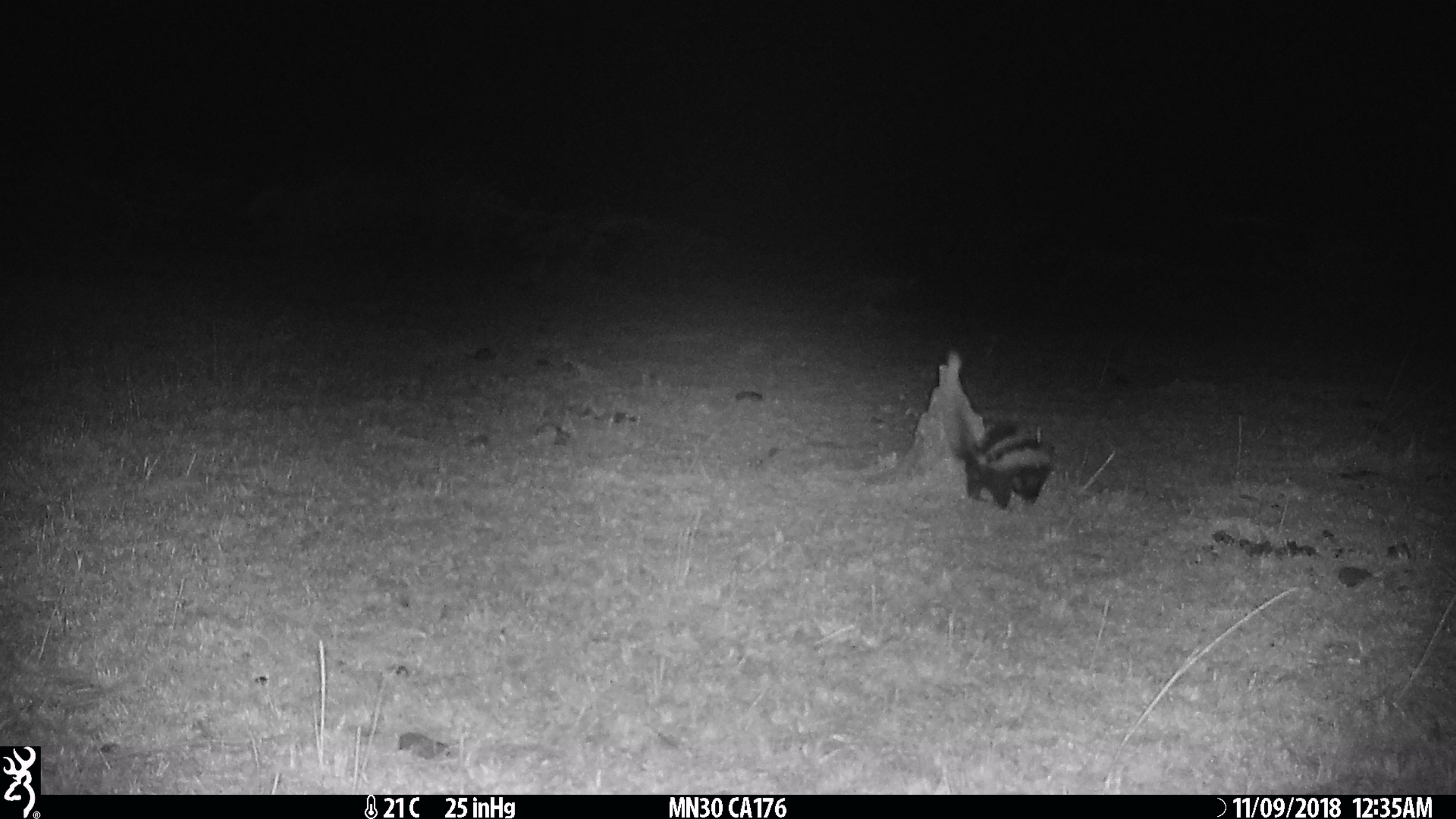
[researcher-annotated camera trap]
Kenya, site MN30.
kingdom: Animalia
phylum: Chordata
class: Mammalia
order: Carnivora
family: Mustelidae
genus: Ictonyx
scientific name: Ictonyx striatus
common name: zorilla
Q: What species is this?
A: Zorilla (Ictonyx striatus).